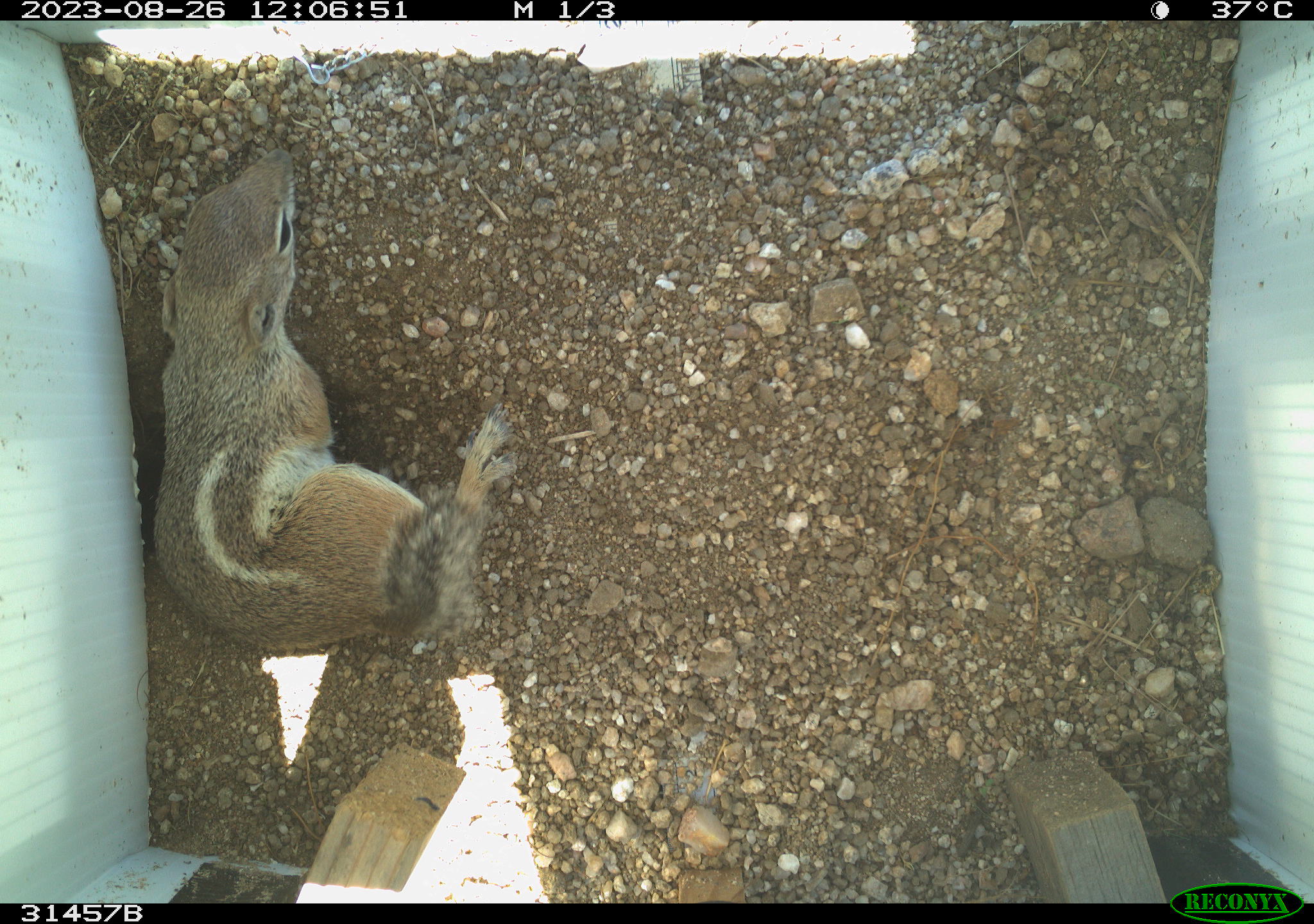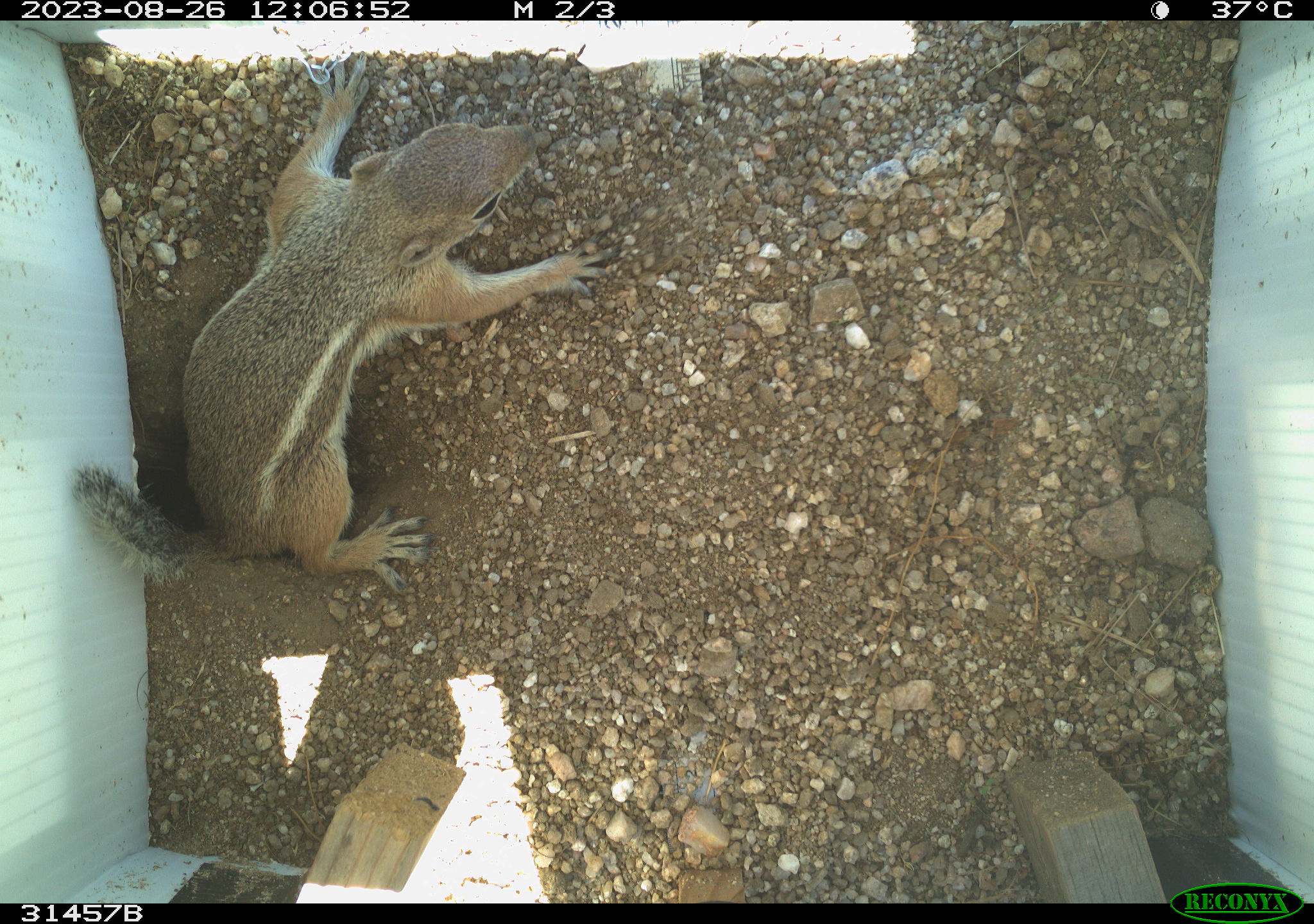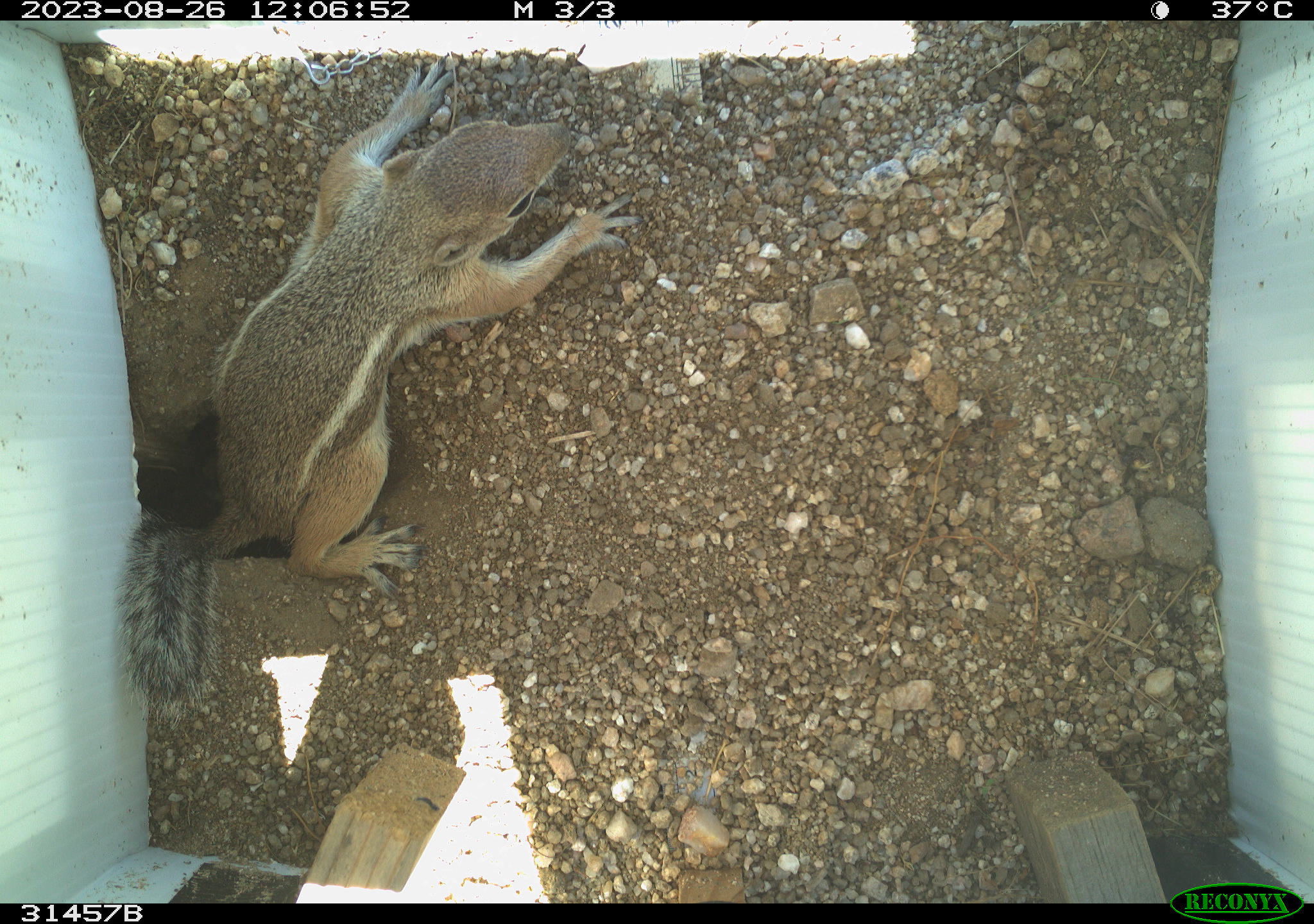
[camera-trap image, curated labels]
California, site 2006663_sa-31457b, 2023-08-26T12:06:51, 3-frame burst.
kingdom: Animalia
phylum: Chordata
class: Mammalia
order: Rodentia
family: Sciuridae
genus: Ammospermophilus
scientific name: Ammospermophilus leucurus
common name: white-tailed antelope squirrel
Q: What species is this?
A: White-tailed antelope squirrel (Ammospermophilus leucurus).